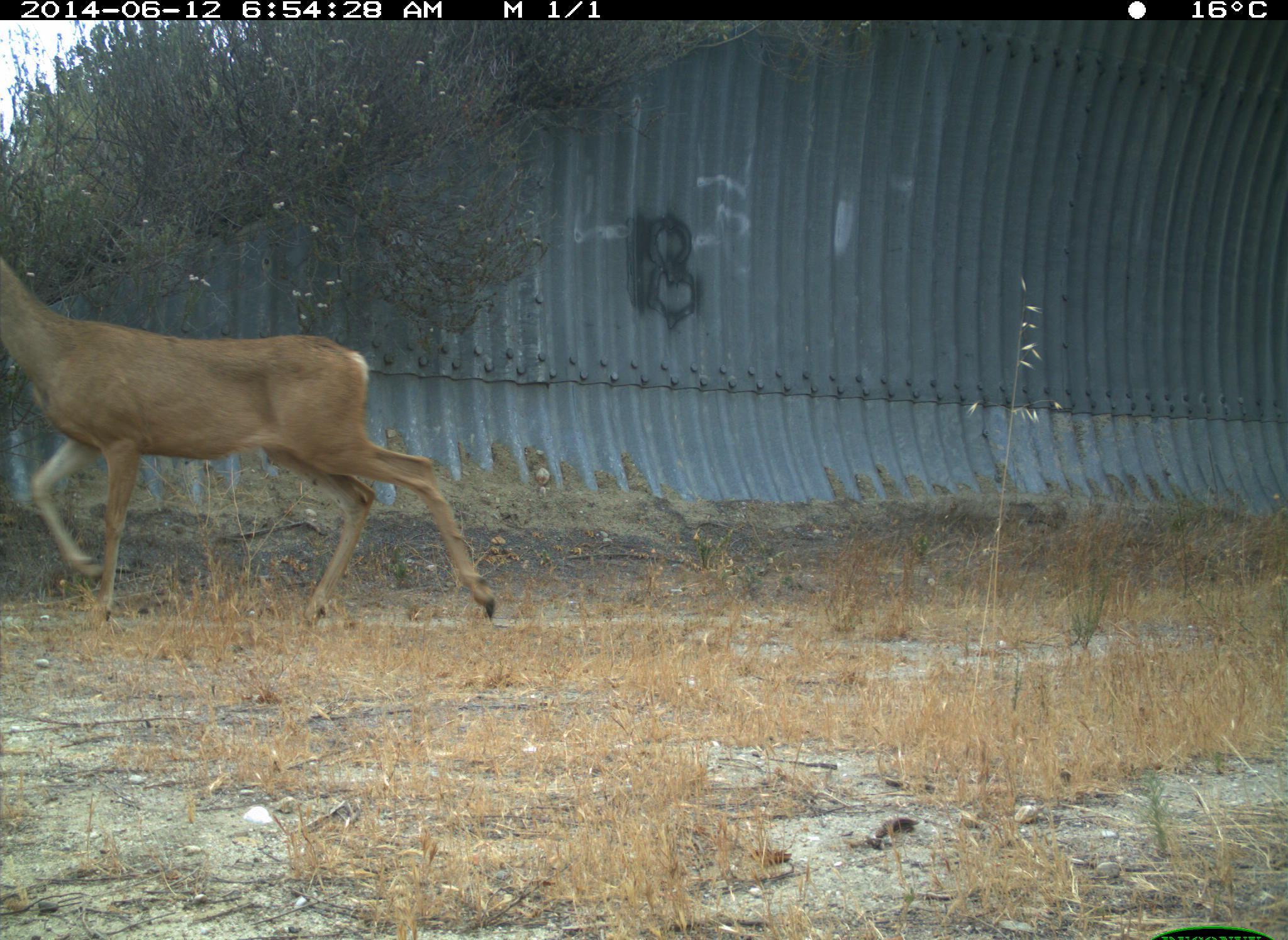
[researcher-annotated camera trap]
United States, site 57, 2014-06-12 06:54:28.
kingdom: Animalia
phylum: Chordata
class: Mammalia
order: Artiodactyla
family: Cervidae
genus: Odocoileus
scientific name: Odocoileus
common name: deer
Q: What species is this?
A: Deer (Odocoileus).